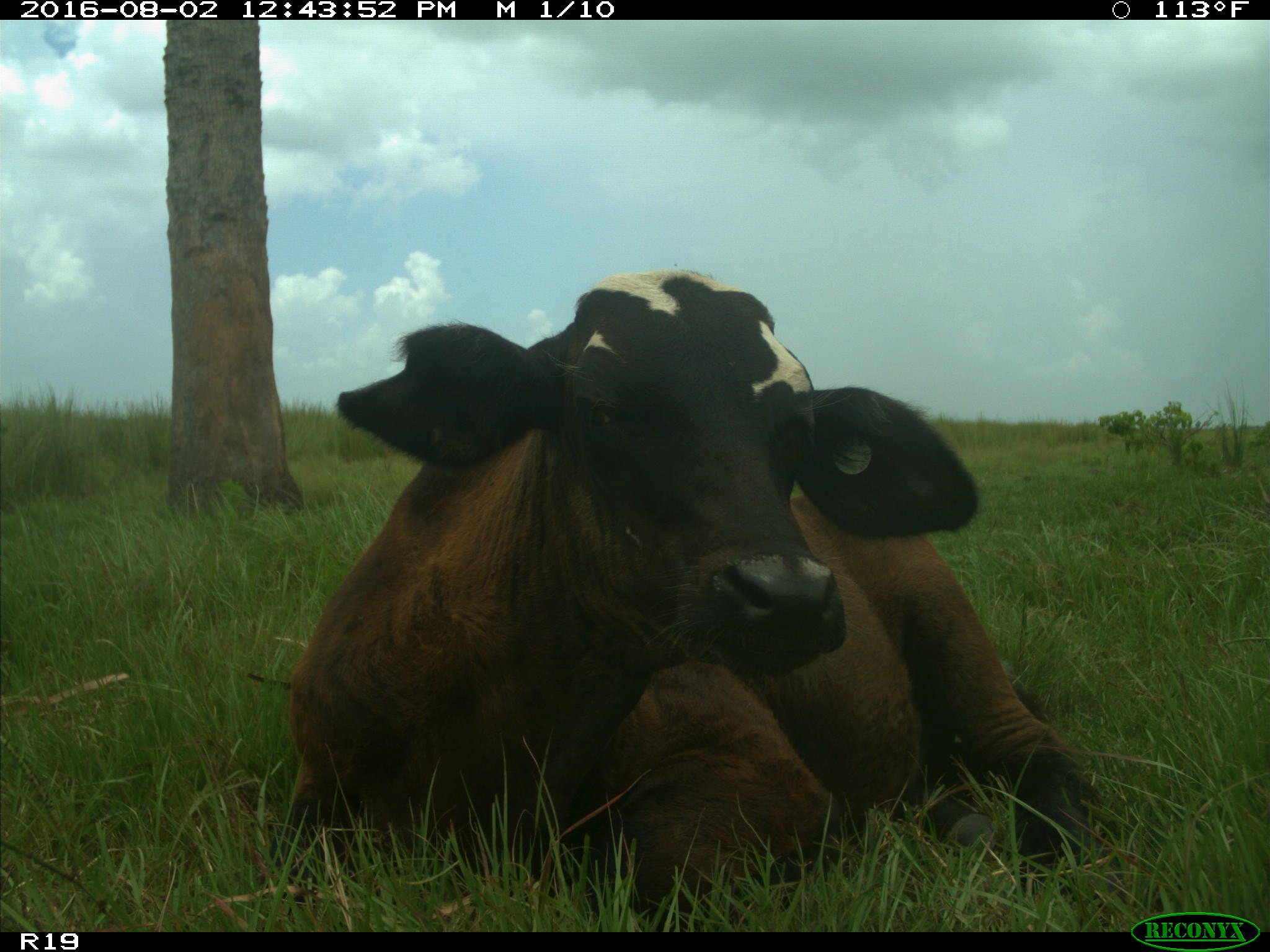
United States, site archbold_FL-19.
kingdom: Animalia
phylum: Chordata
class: Mammalia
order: Artiodactyla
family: Bovidae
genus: Bos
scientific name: Bos taurus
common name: domestic cow